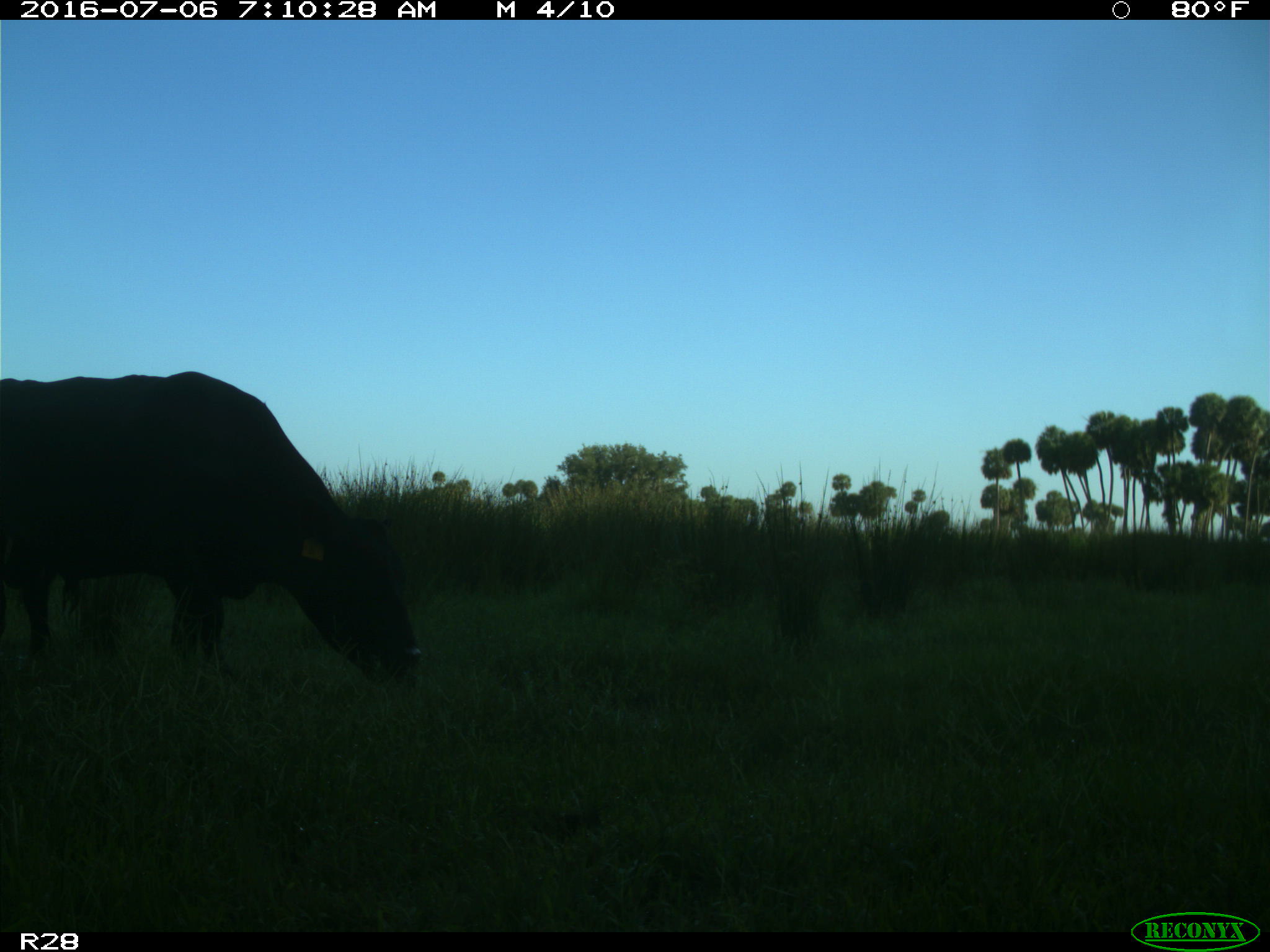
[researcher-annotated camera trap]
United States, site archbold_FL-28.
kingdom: Animalia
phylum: Chordata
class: Mammalia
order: Artiodactyla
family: Bovidae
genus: Bos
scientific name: Bos taurus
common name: domestic cow